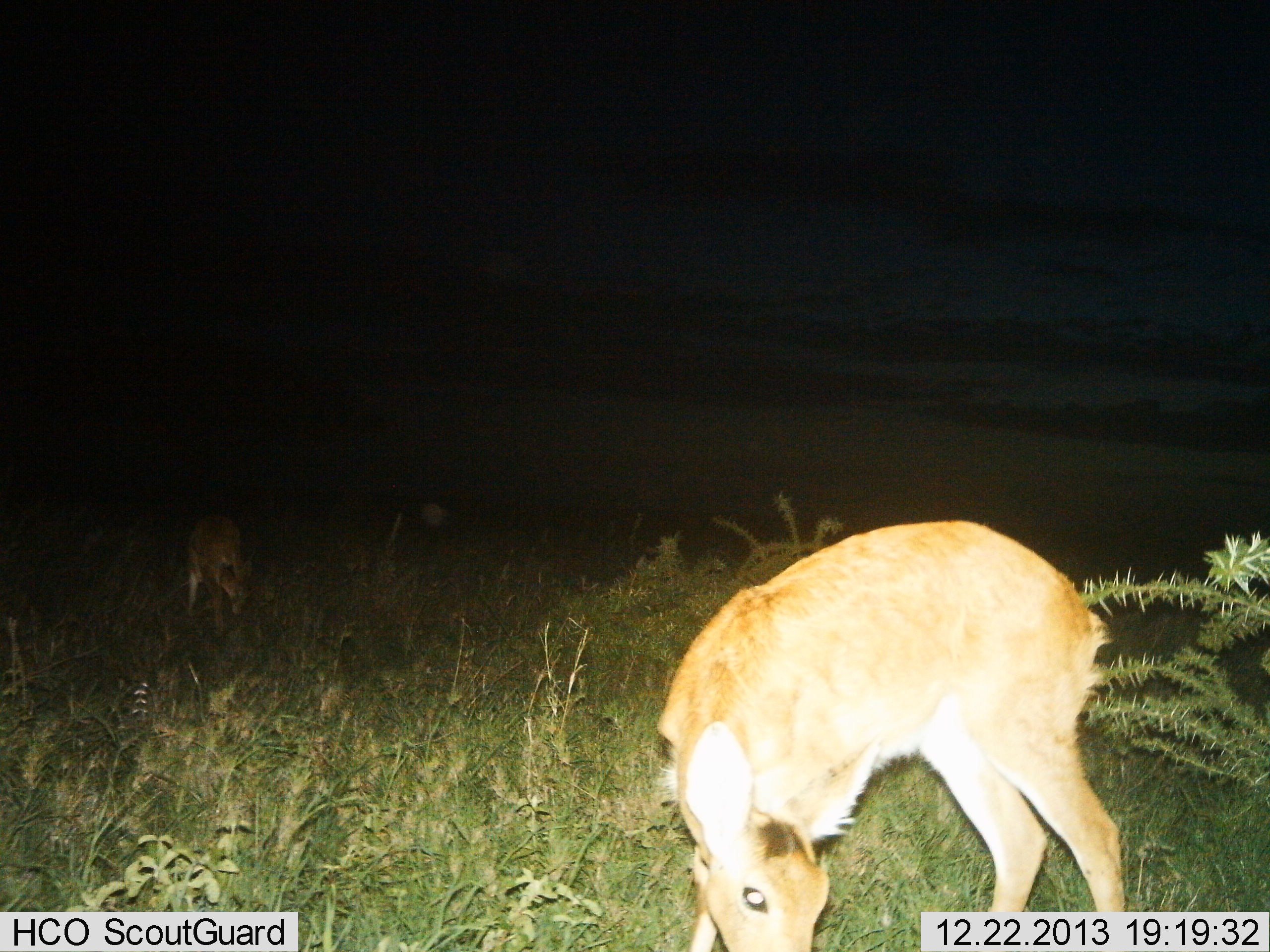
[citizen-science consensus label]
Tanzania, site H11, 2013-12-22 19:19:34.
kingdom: Animalia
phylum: Chordata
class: Mammalia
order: Artiodactyla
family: Bovidae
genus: Redunca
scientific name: Redunca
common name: reedbuck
Reedbuck (Redunca), count 2. Behavior (volunteer vote fractions): standing 30%, resting 0%, moving 0%, interacting 0%. Young present (vote fraction): 0%. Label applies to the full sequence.